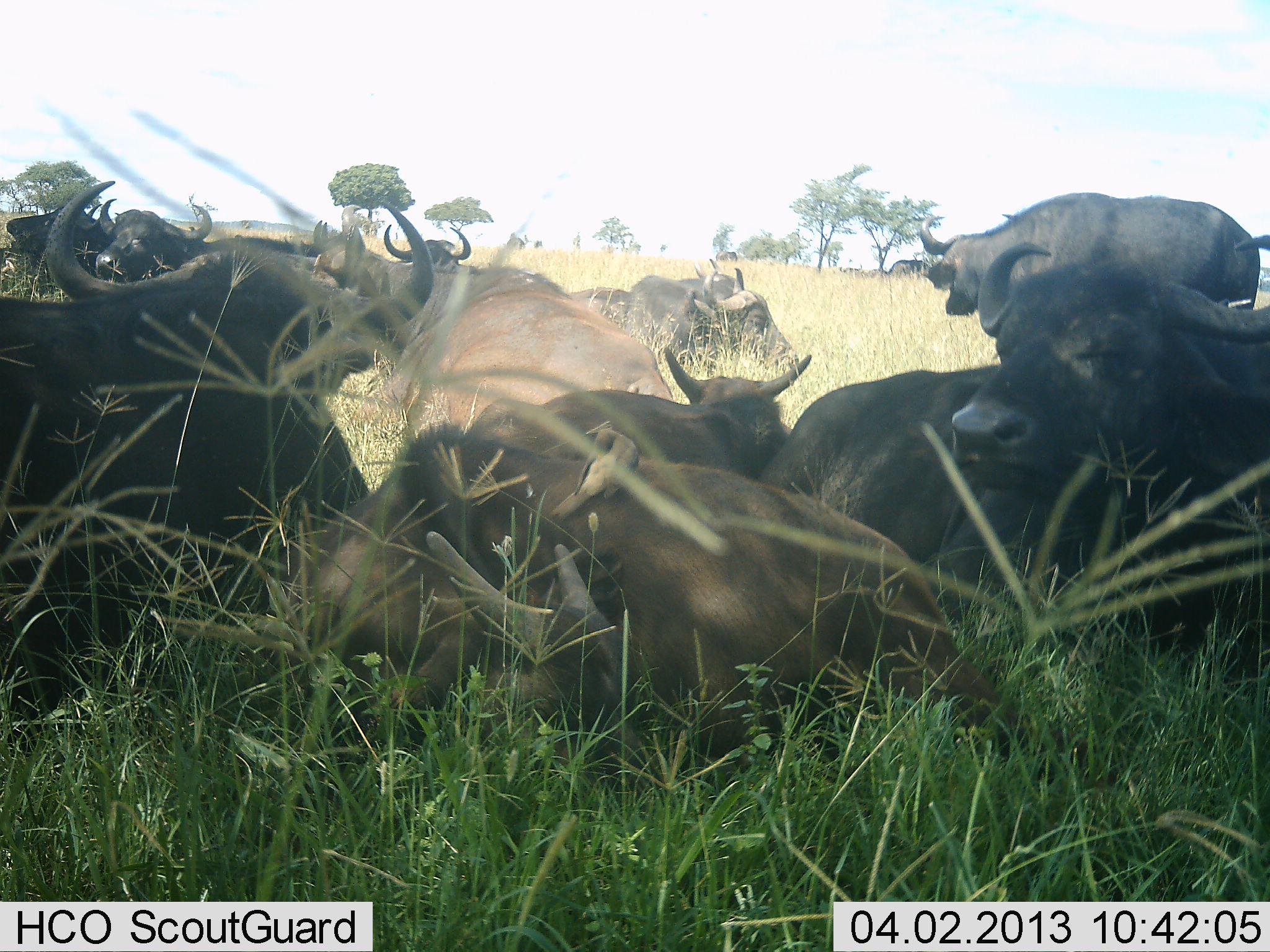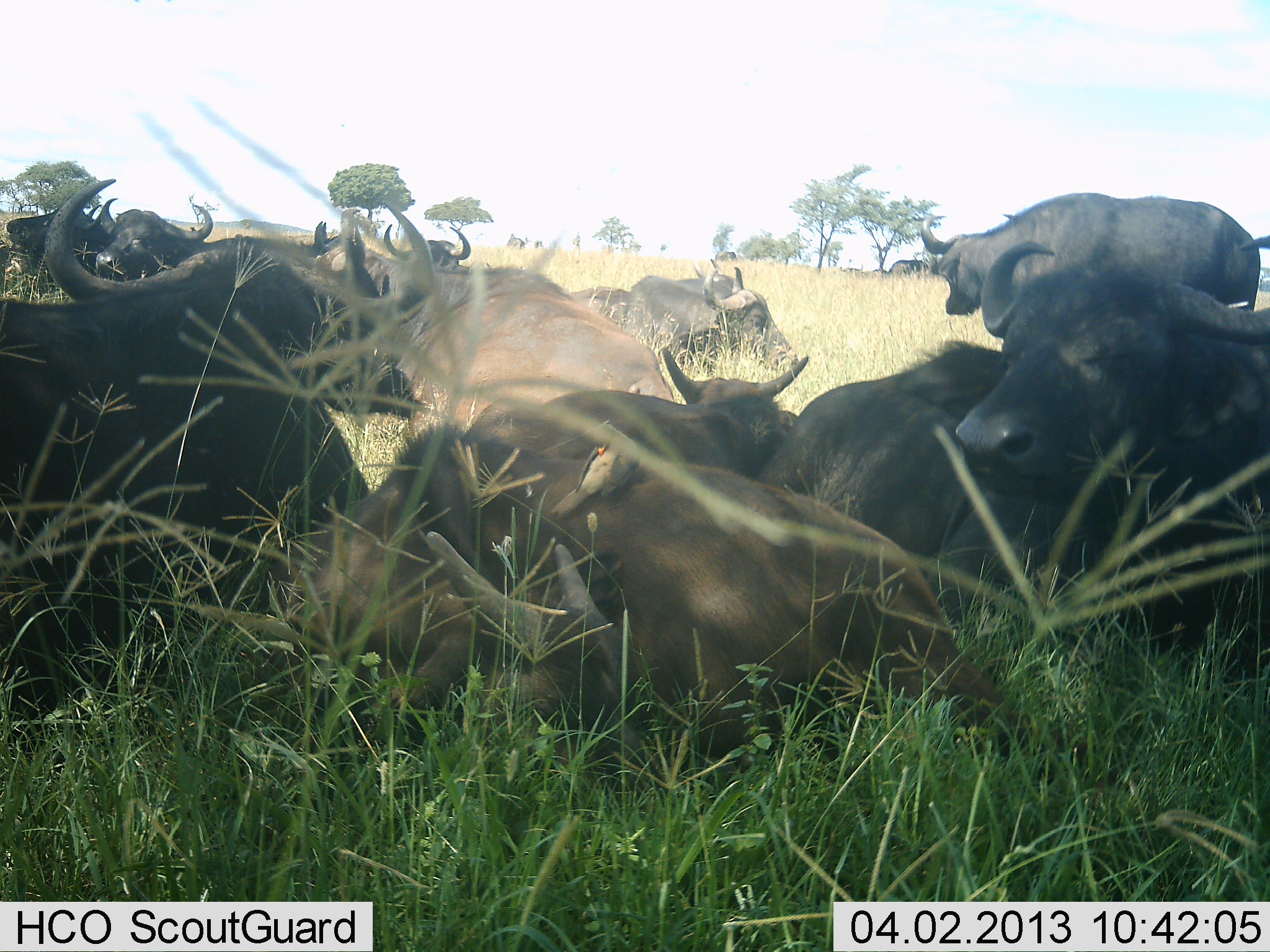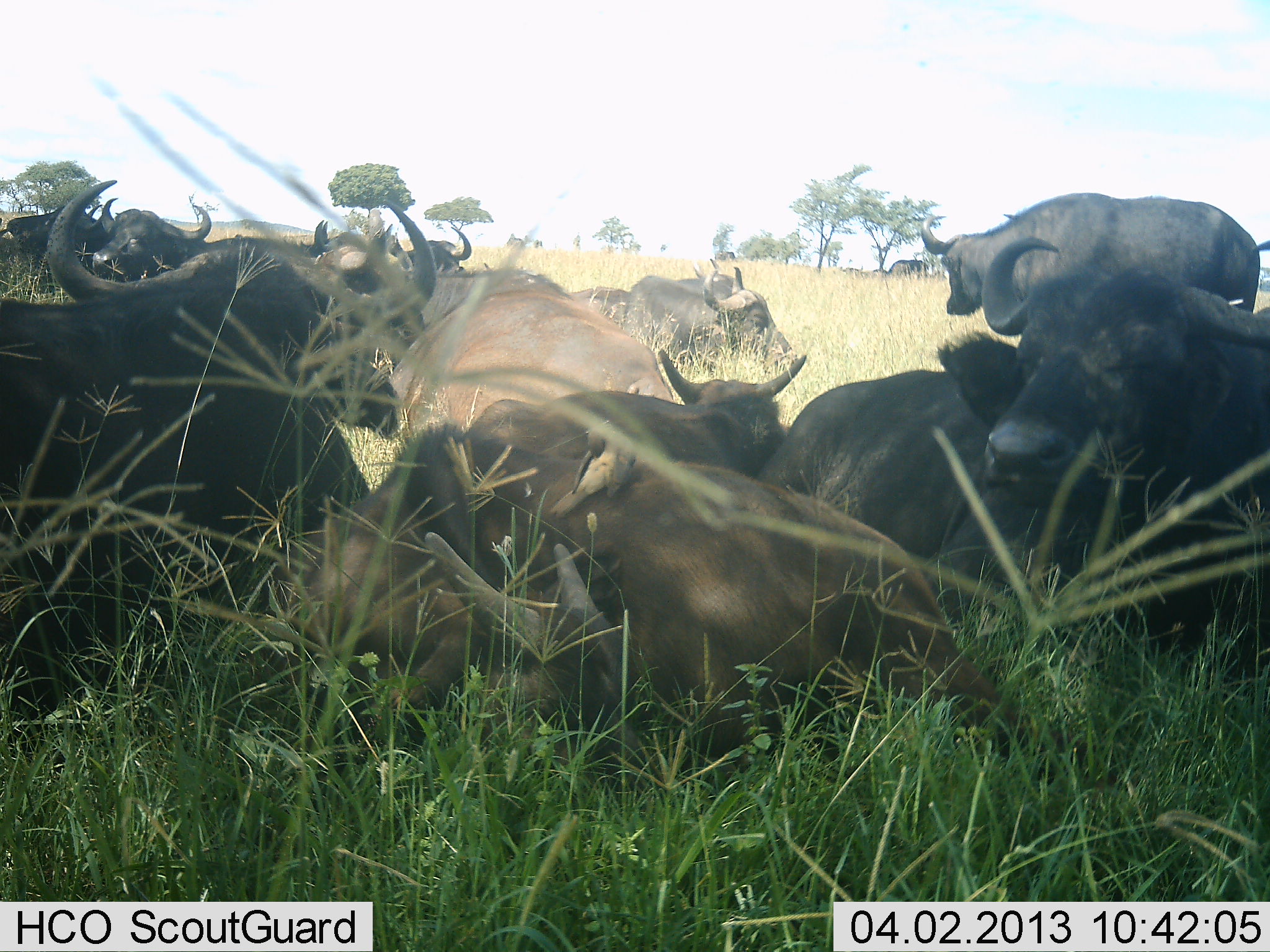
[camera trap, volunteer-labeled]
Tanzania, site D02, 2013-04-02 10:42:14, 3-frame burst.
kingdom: Animalia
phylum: Chordata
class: Mammalia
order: Artiodactyla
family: Bovidae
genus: Syncerus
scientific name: Syncerus caffer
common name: cape buffalo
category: buffalo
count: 11-50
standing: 50%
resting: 94%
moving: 16%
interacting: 6%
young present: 9%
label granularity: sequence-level